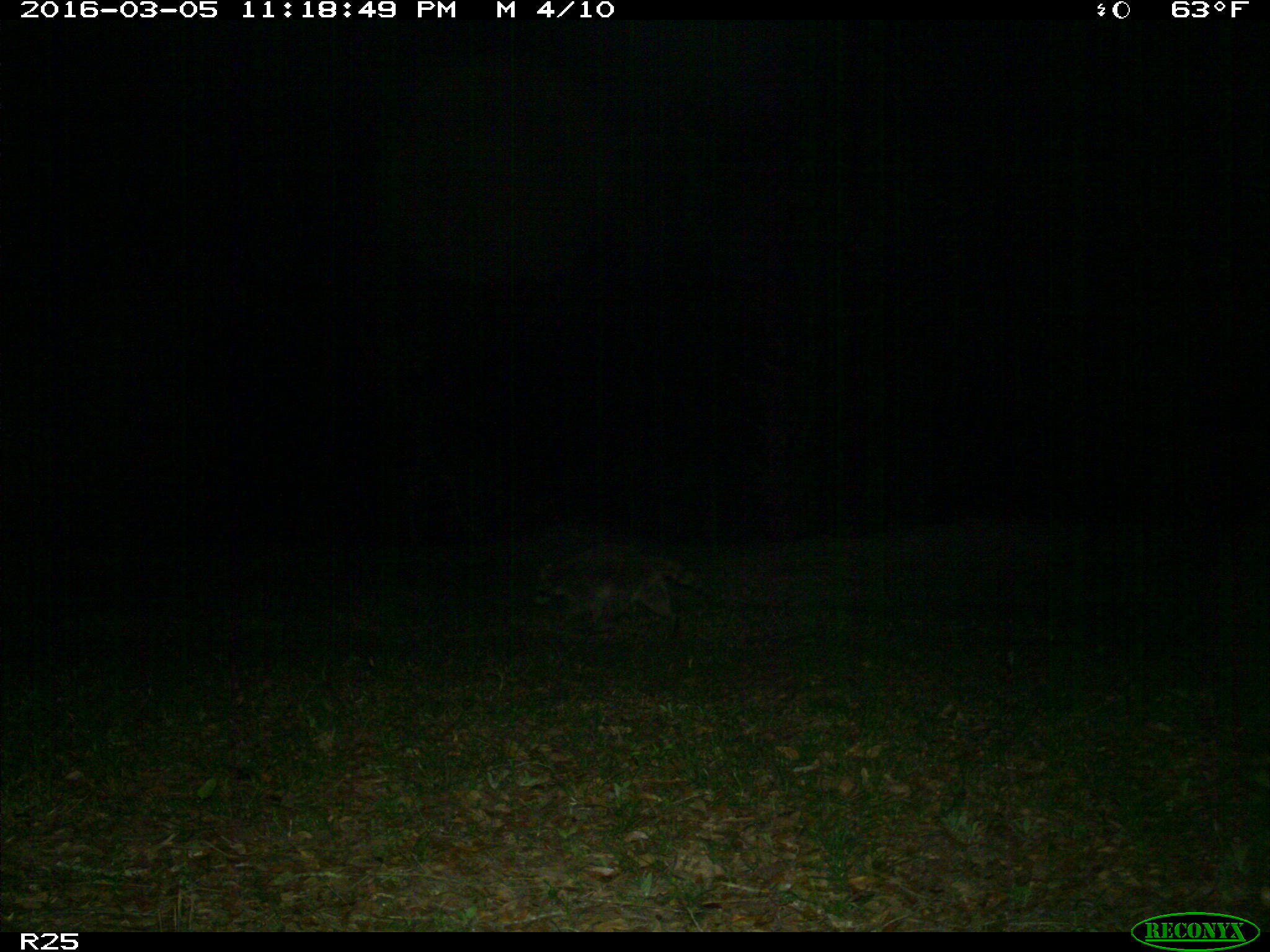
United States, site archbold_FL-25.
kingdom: Animalia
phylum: Chordata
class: Mammalia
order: Carnivora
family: Procyonidae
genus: Procyon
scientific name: Procyon lotor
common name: common raccoon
Procyon lotor (common raccoon).